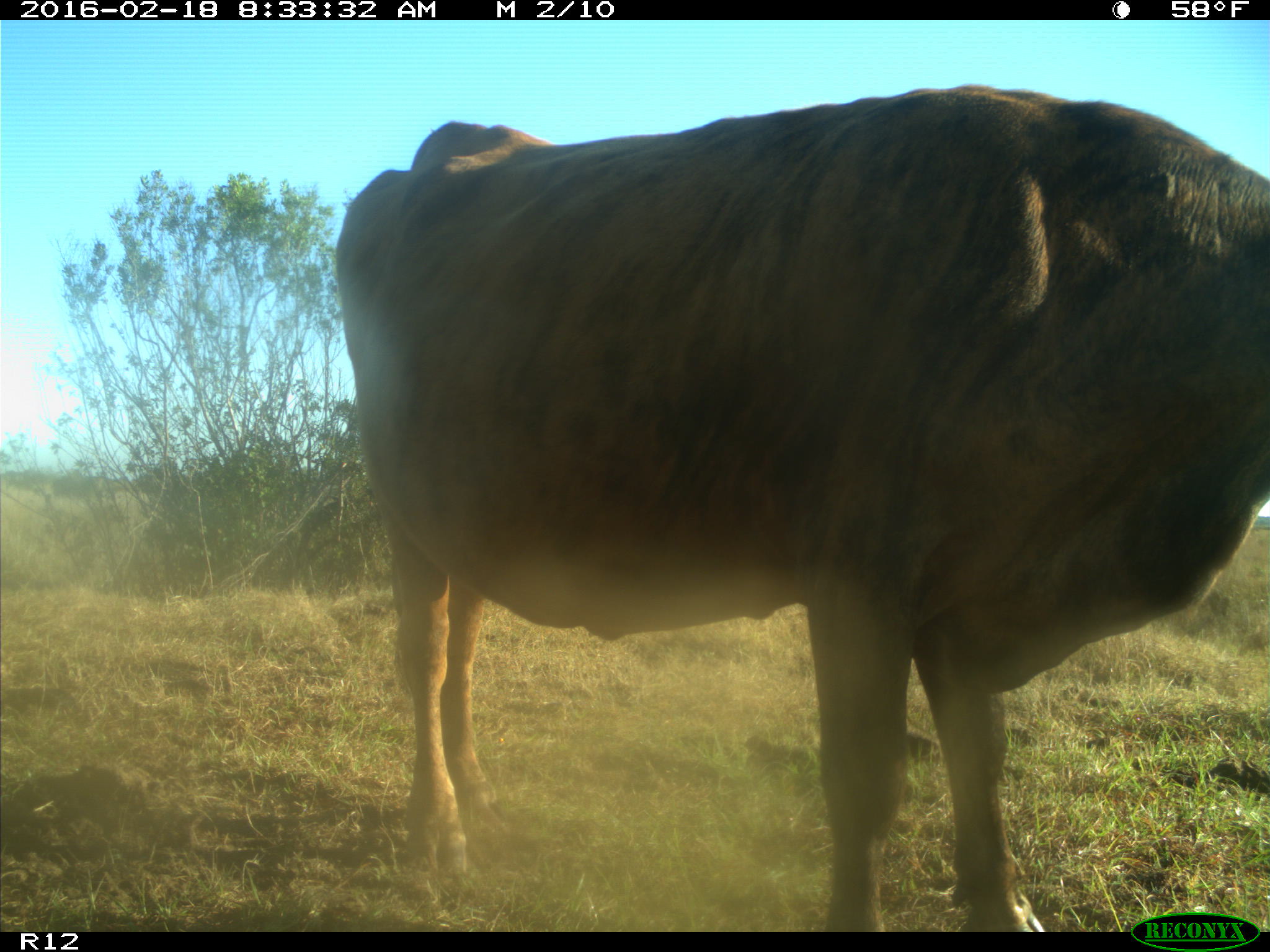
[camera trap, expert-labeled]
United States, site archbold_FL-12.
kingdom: Animalia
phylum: Chordata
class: Mammalia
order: Artiodactyla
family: Bovidae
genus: Bos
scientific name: Bos taurus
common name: domestic cow